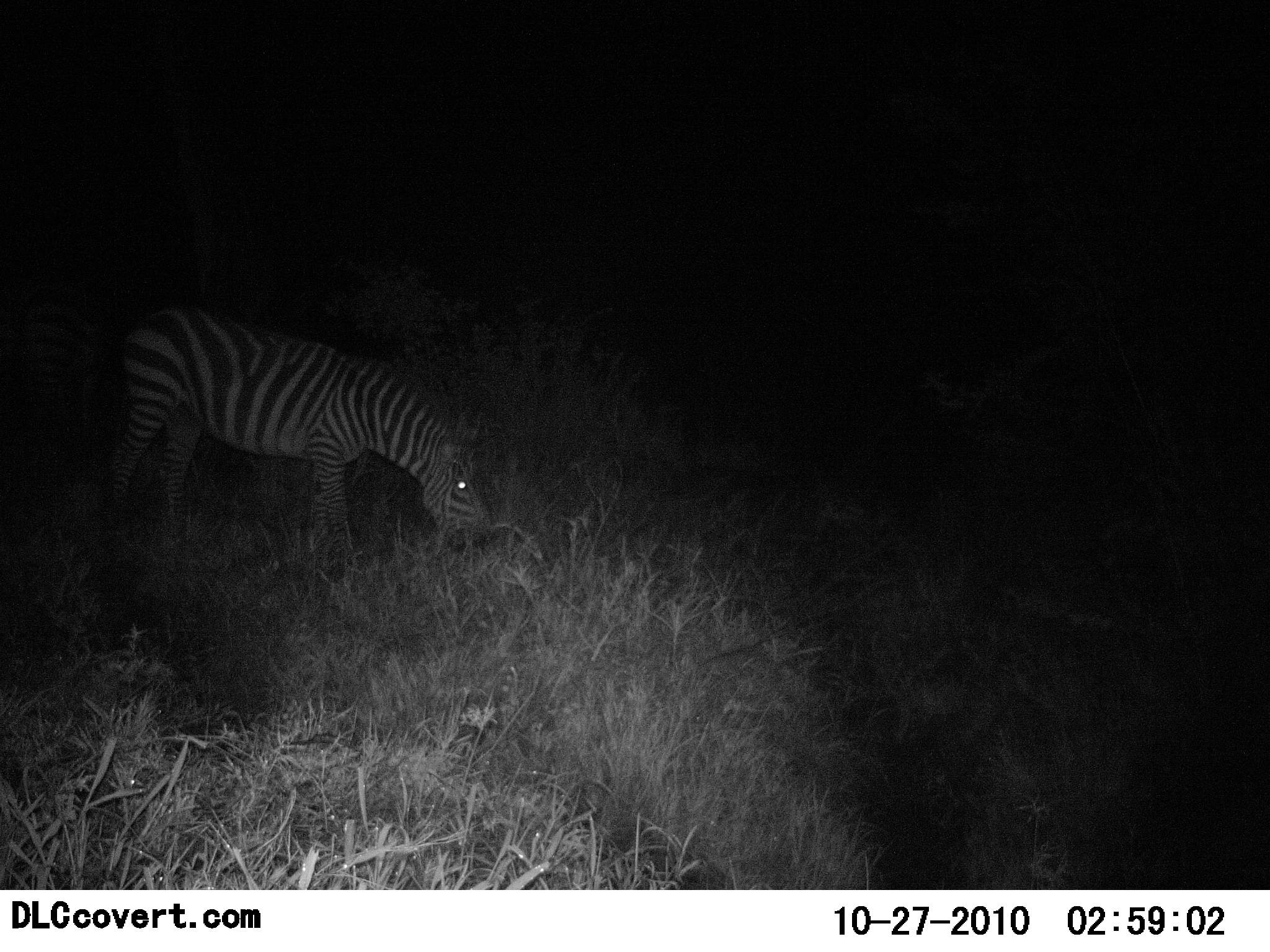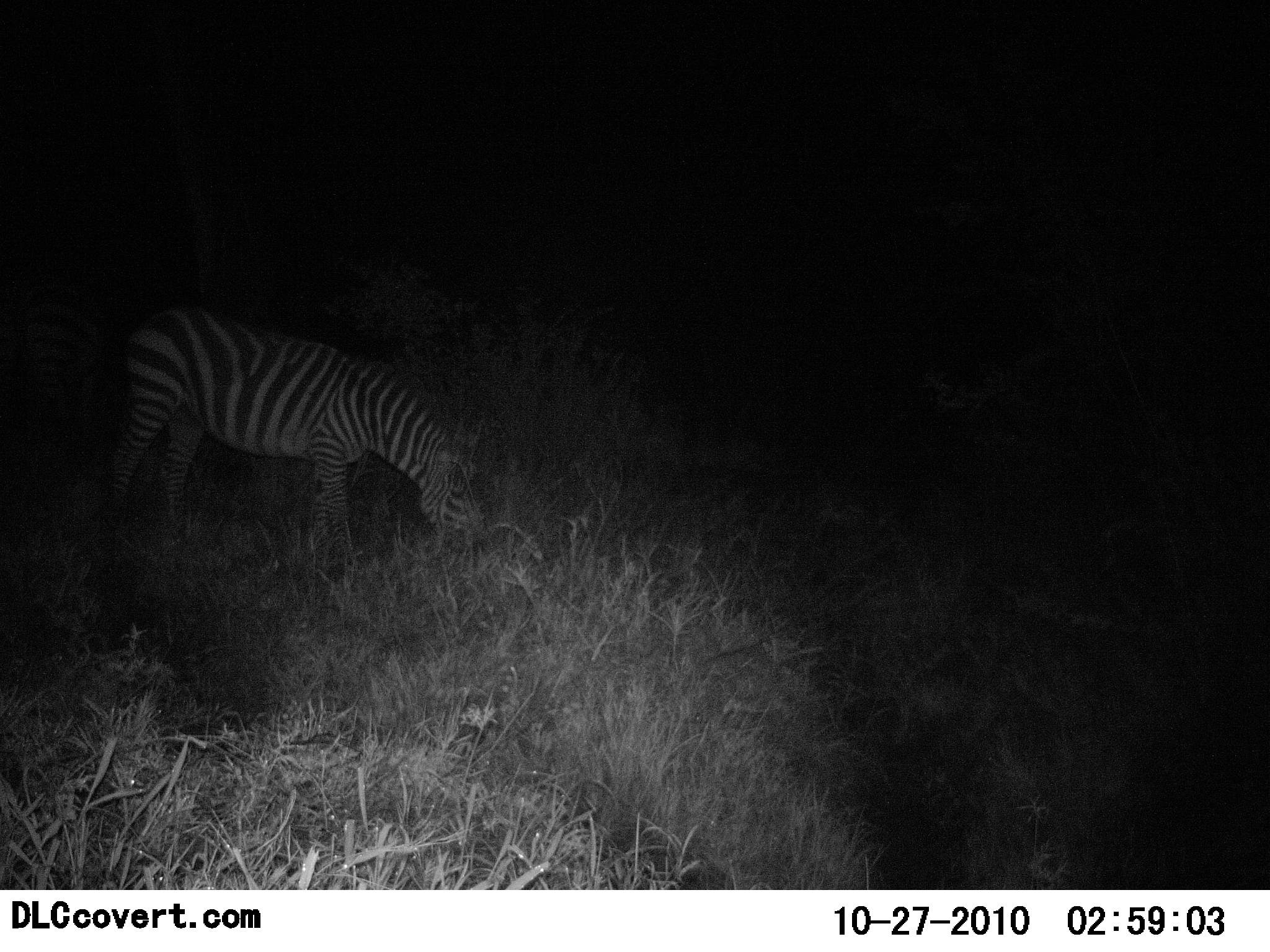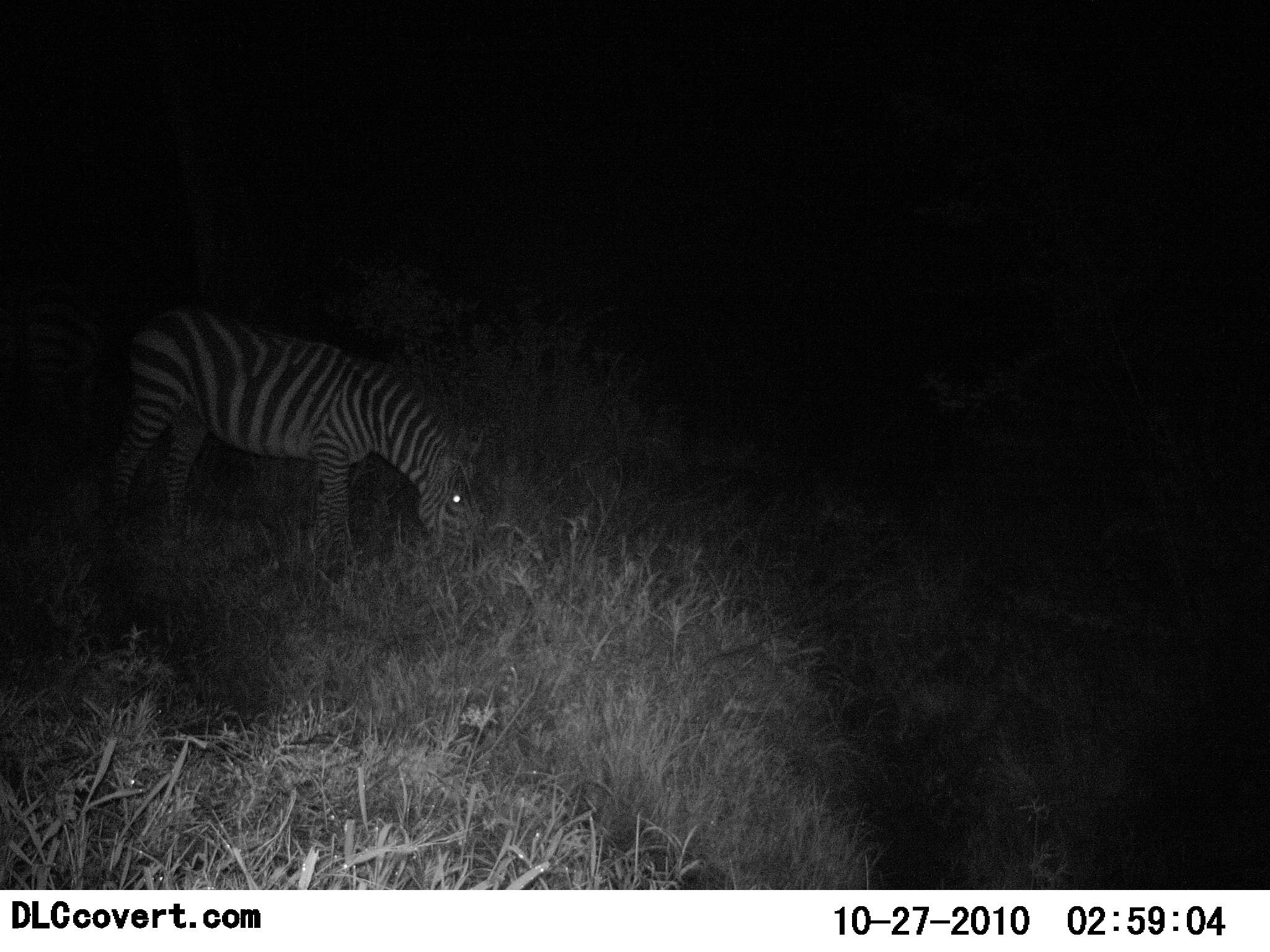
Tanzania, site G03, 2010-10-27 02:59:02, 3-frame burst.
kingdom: Animalia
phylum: Chordata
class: Mammalia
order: Perissodactyla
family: Equidae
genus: Equus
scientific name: Equus quagga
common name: plains zebra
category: zebra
Zebra (plains zebra) (Equus quagga), count 1. Behavior (volunteer vote fractions): standing 15%, resting 0%, moving 8%, interacting 0%. Young present (vote fraction): 0%. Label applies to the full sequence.